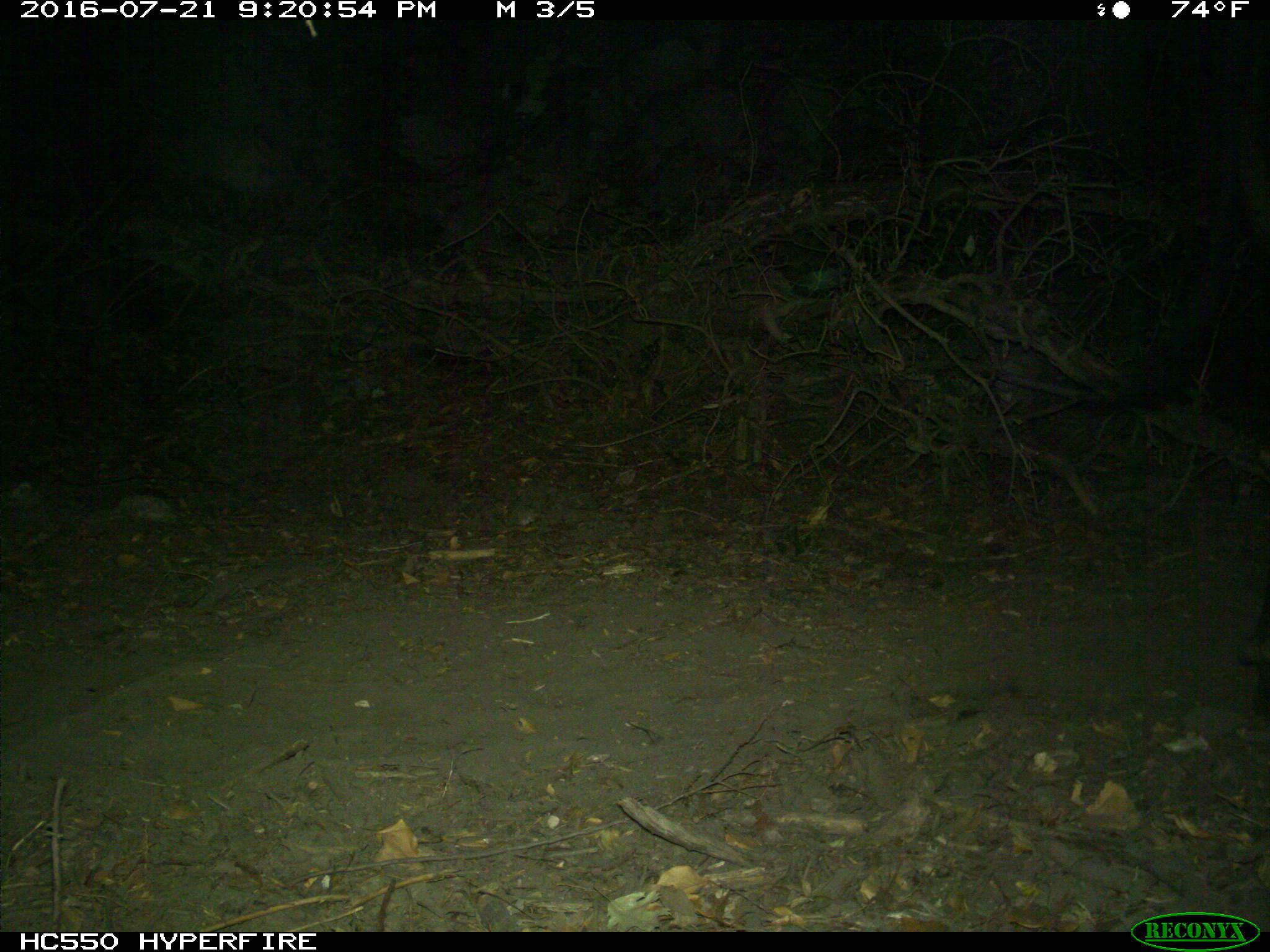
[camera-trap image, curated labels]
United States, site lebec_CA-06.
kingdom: Animalia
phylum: Chordata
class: Mammalia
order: Artiodactyla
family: Bovidae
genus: Bos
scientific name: Bos taurus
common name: domestic cow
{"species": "Bos taurus (domestic cow)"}